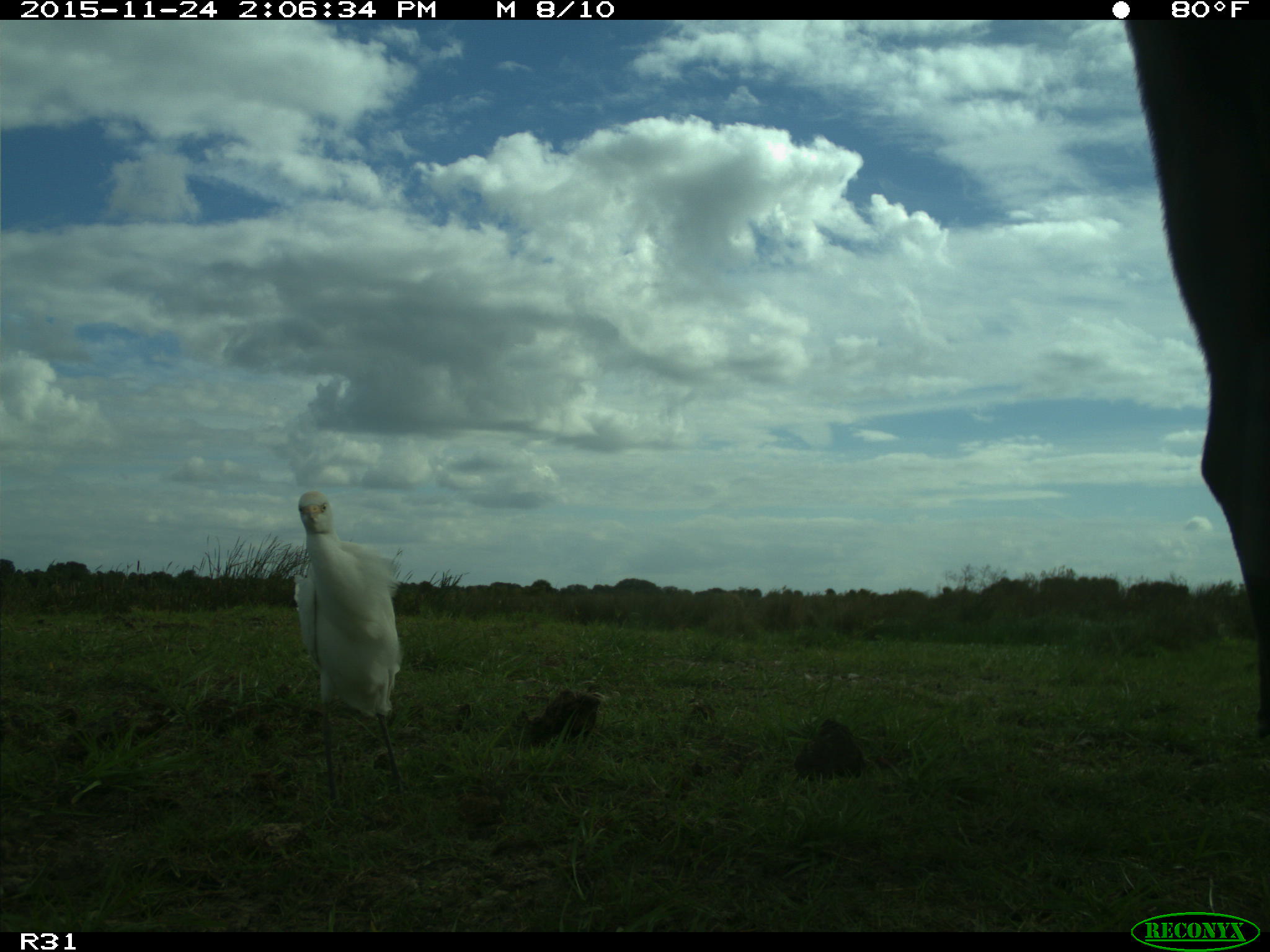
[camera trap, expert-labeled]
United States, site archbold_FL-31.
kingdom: Animalia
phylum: Chordata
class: Mammalia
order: Artiodactyla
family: Bovidae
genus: Bos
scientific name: Bos taurus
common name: domestic cow